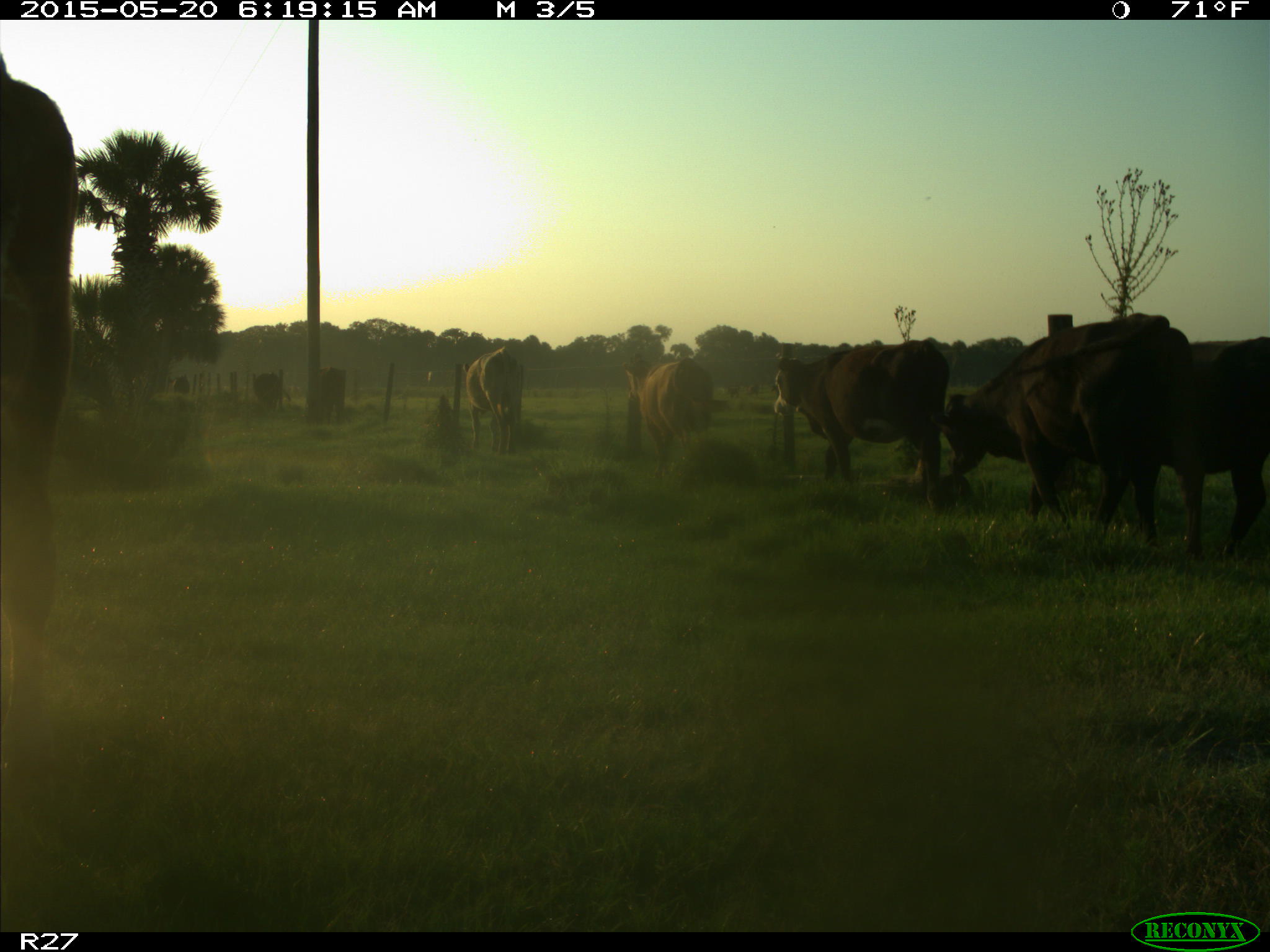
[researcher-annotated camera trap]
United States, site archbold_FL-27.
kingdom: Animalia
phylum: Chordata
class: Mammalia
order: Artiodactyla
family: Bovidae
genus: Bos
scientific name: Bos taurus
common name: domestic cow